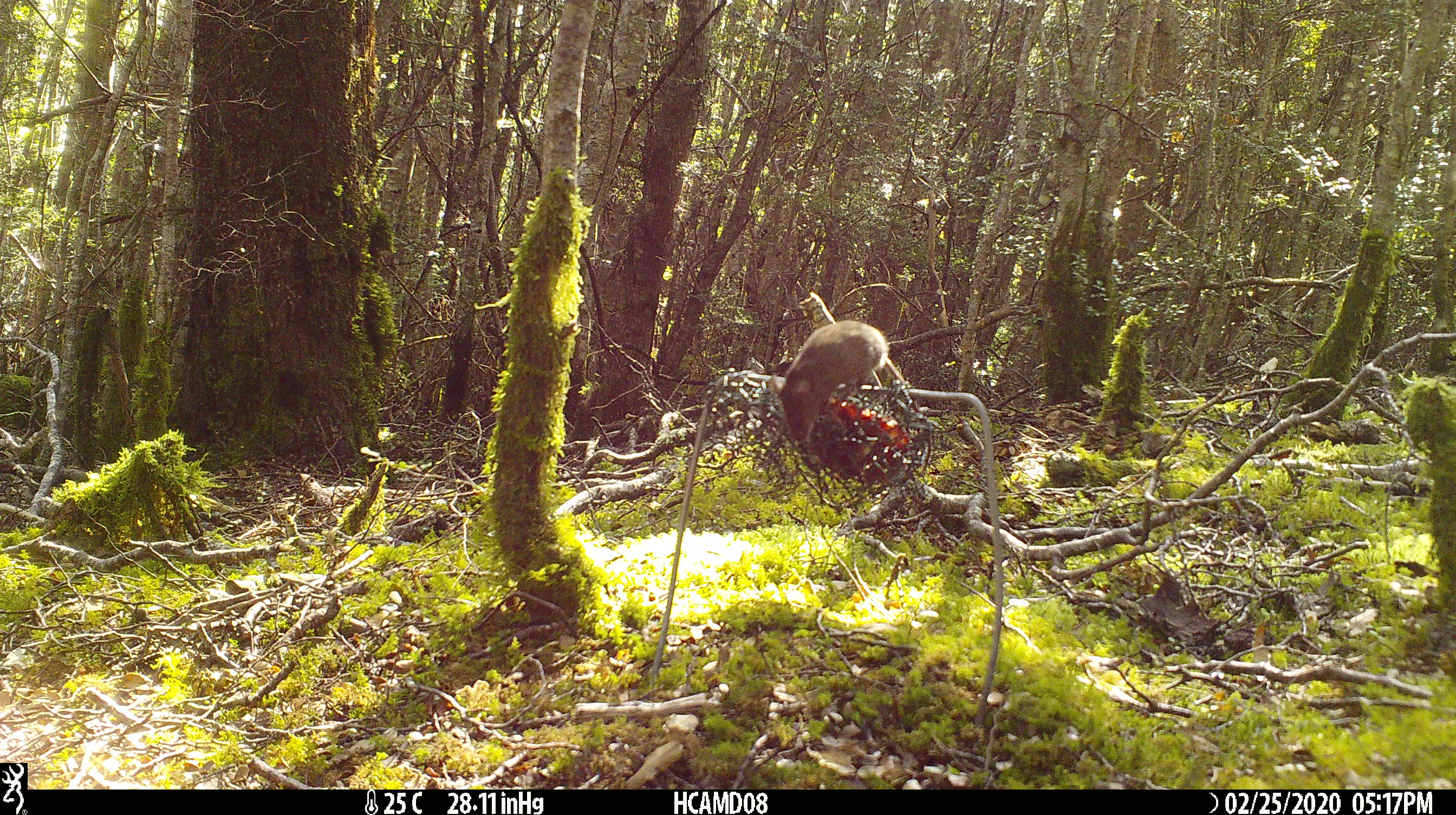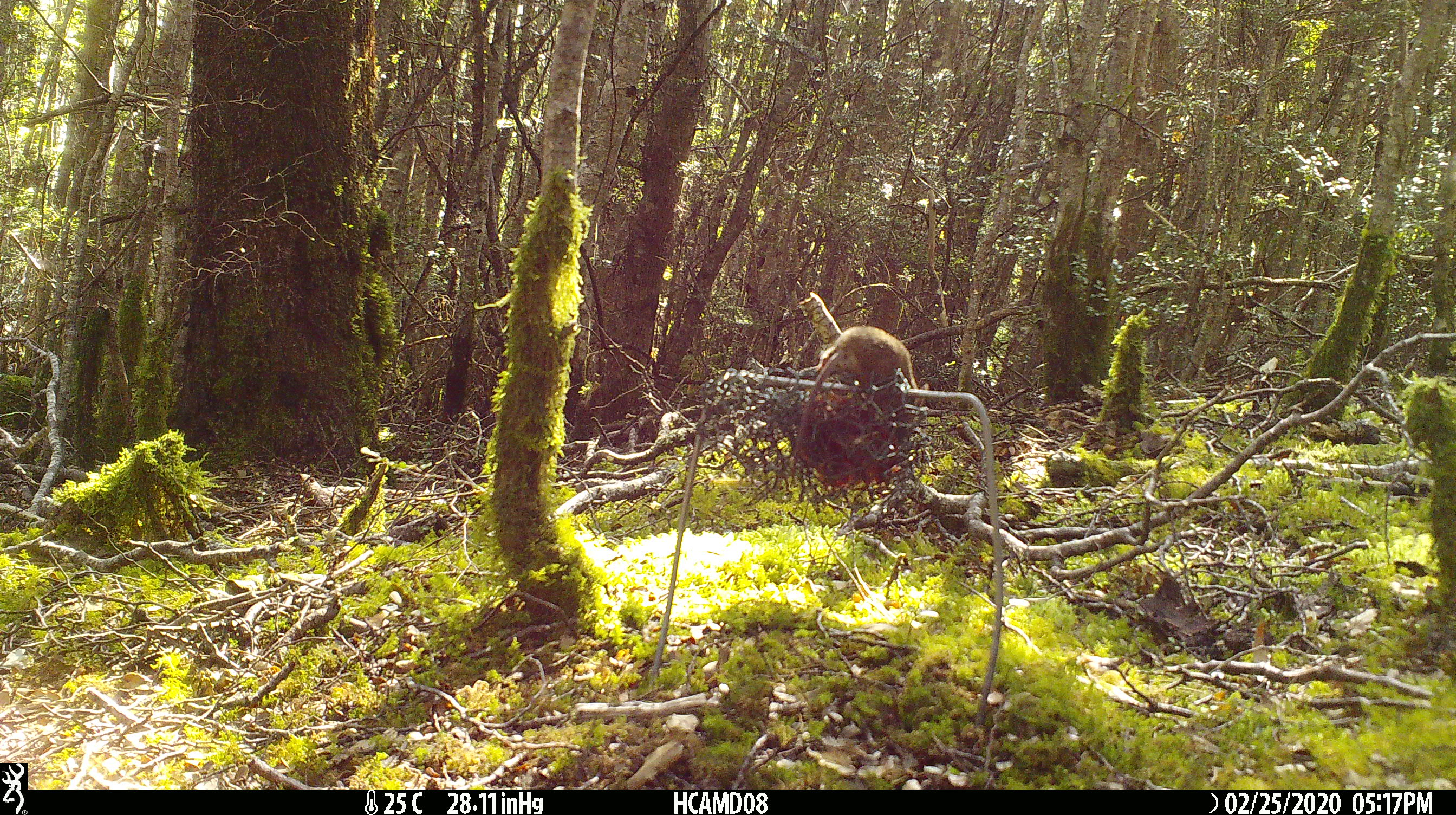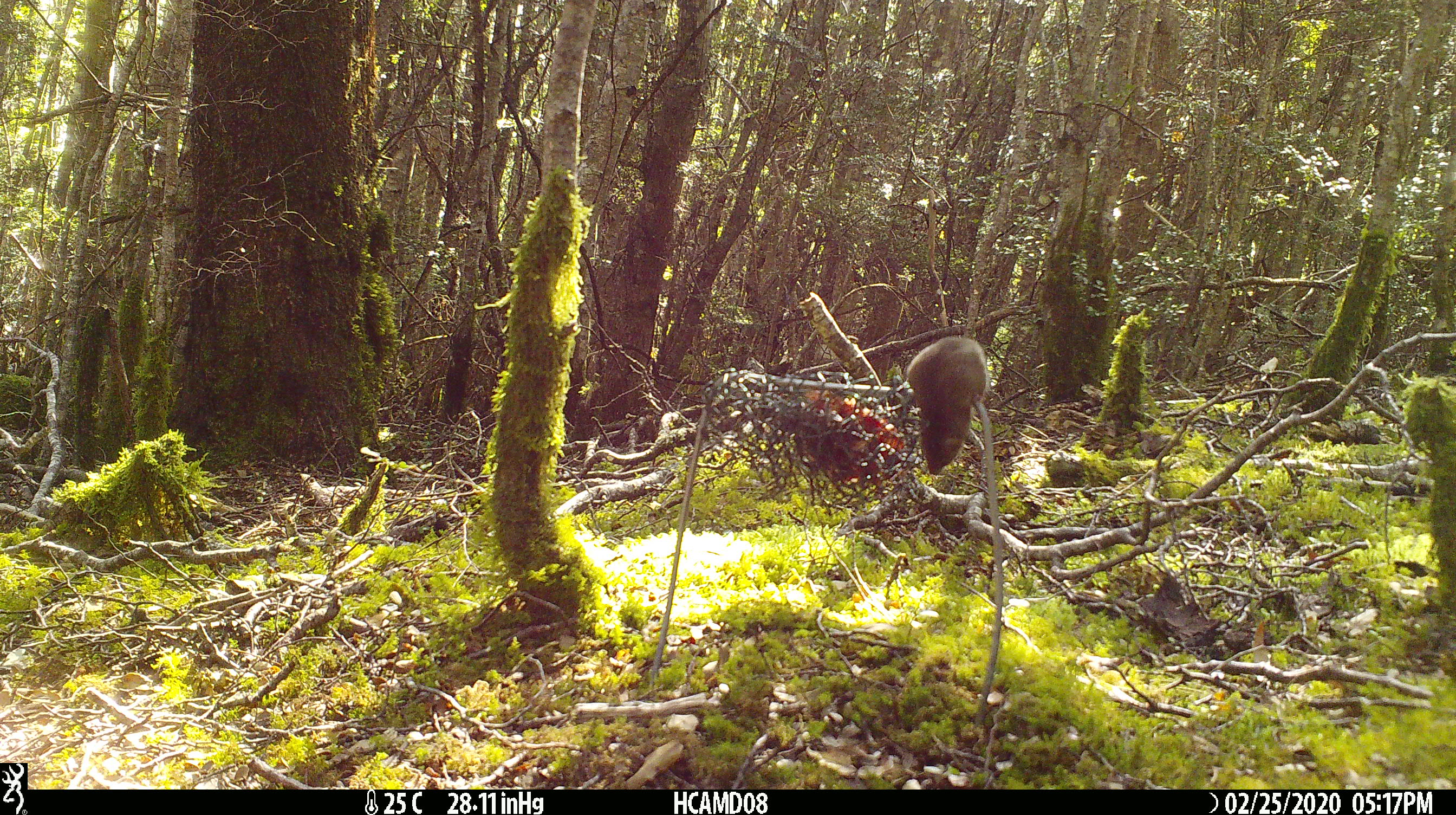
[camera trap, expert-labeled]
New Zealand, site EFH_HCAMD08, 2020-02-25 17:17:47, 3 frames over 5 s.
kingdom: Animalia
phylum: Chordata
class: Mammalia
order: Rodentia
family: Muridae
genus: Mus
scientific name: Mus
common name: mouse